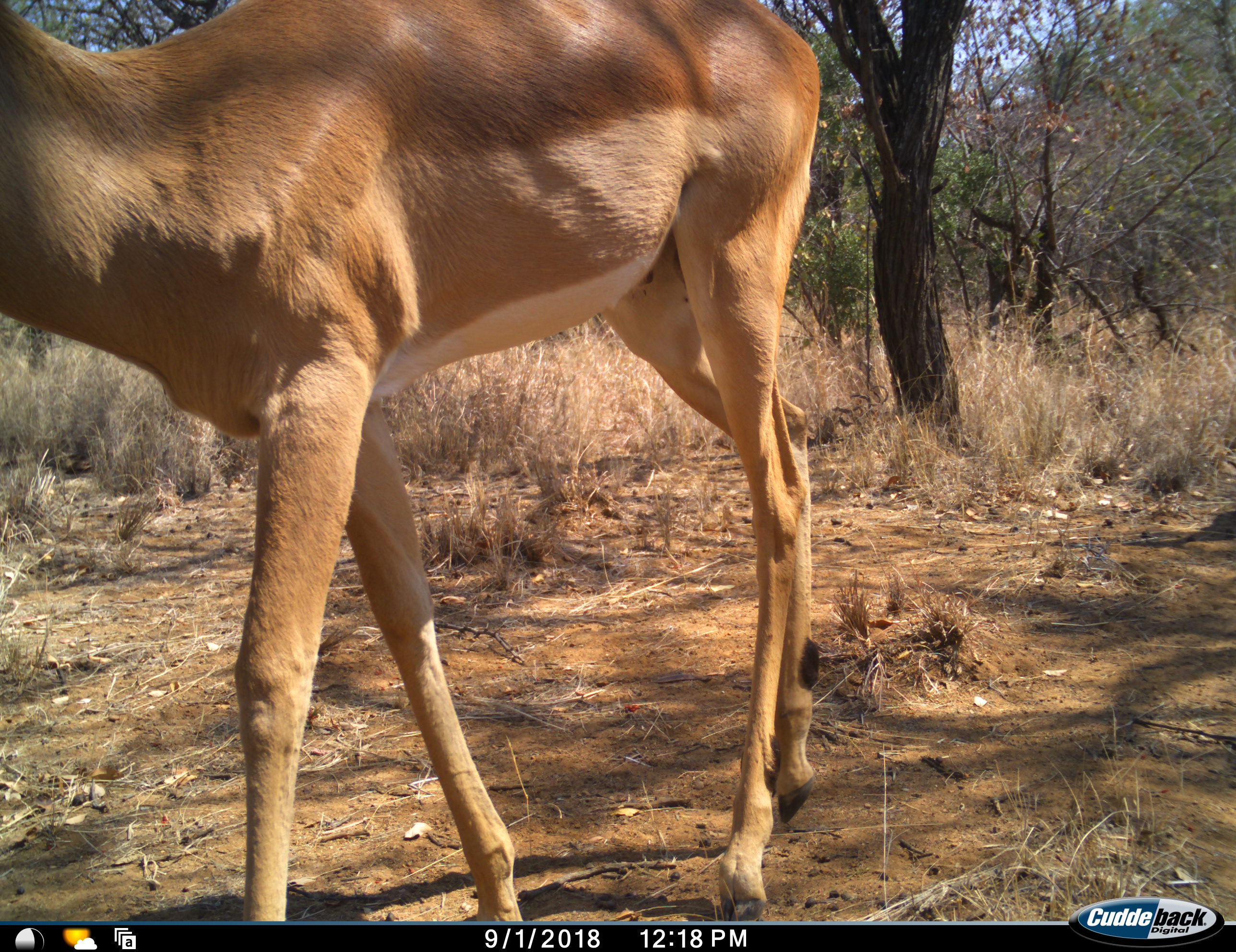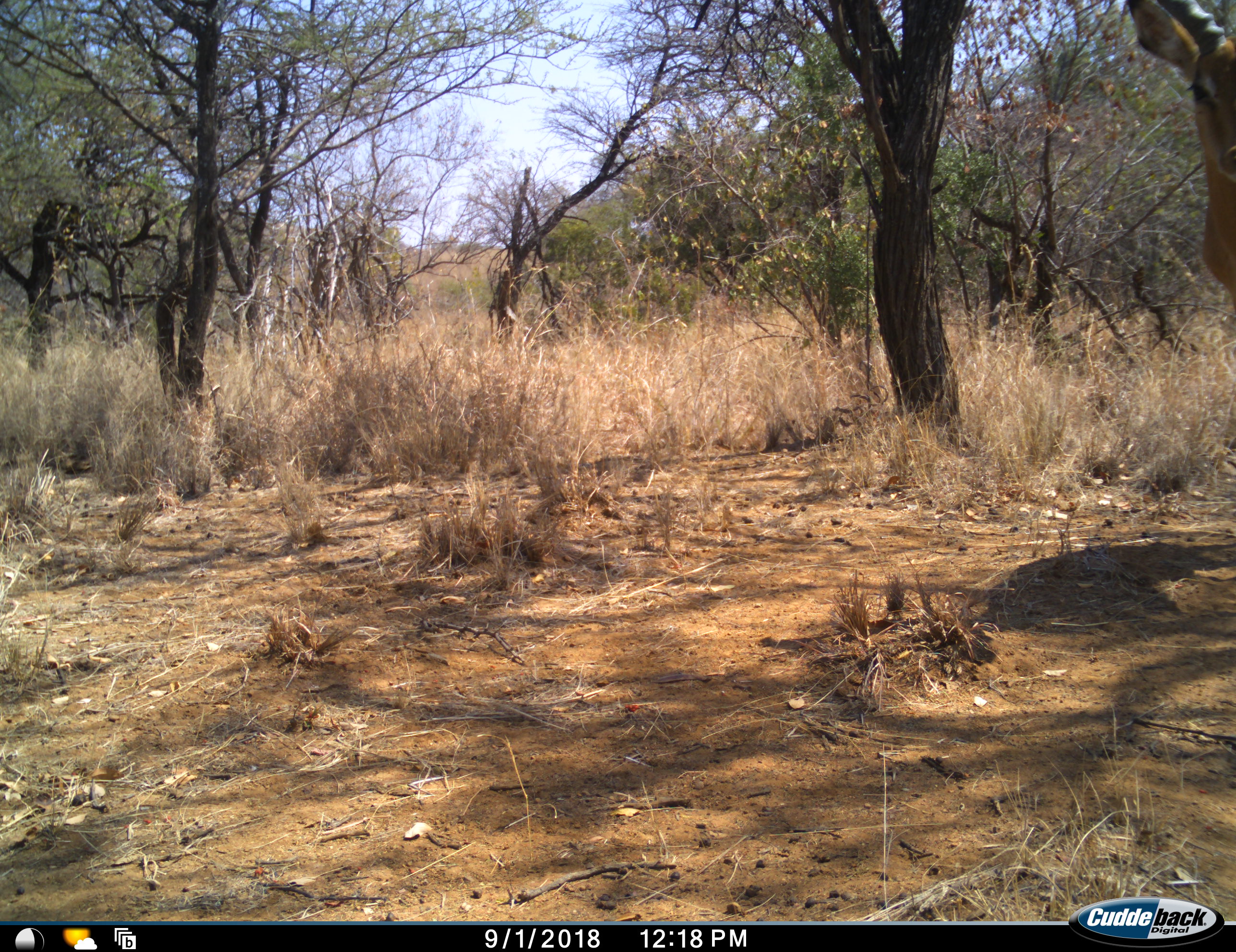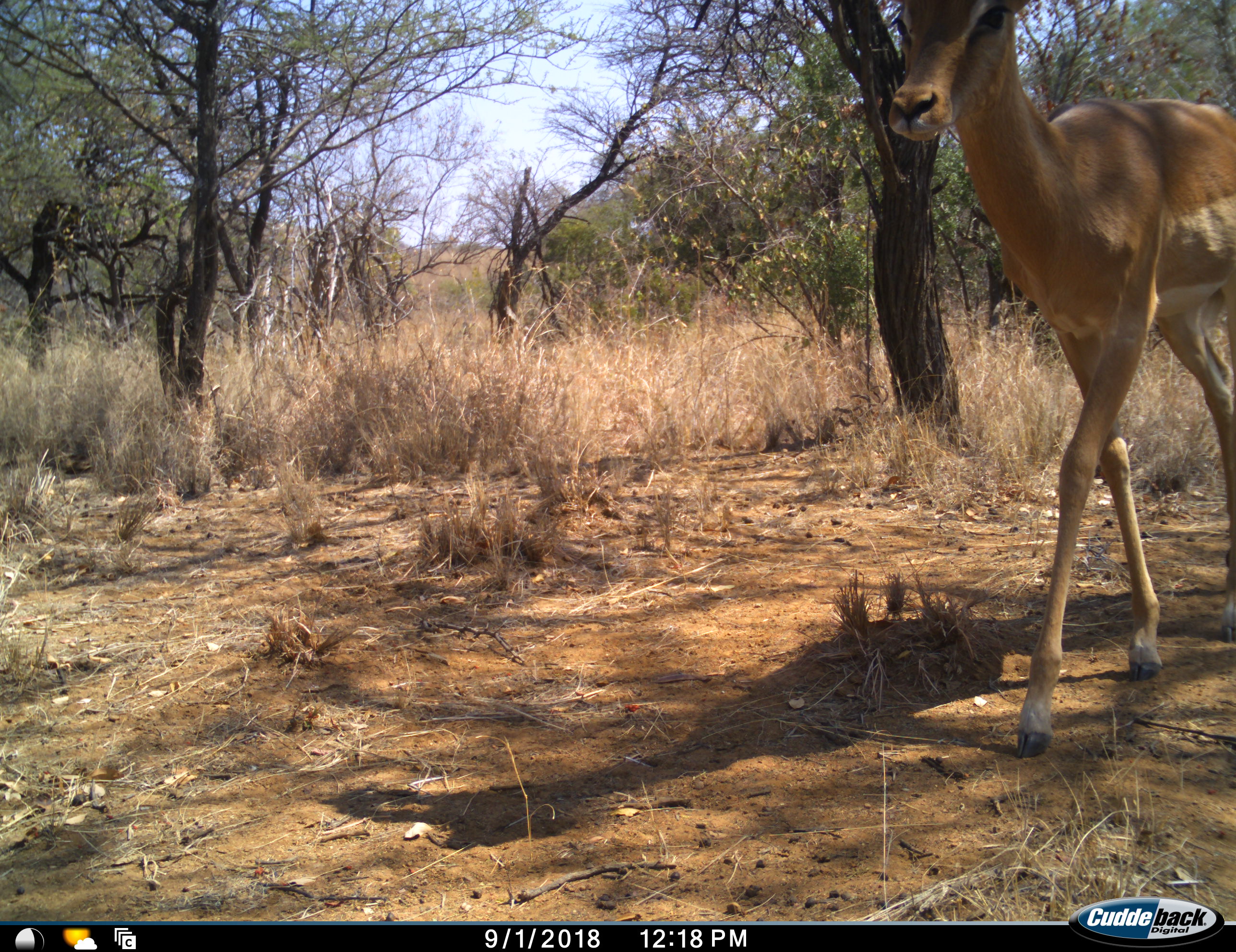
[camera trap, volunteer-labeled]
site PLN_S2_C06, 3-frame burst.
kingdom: Animalia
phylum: Chordata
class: Mammalia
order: Artiodactyla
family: Bovidae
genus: Aepyceros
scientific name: Aepyceros melampus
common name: impala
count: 1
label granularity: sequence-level